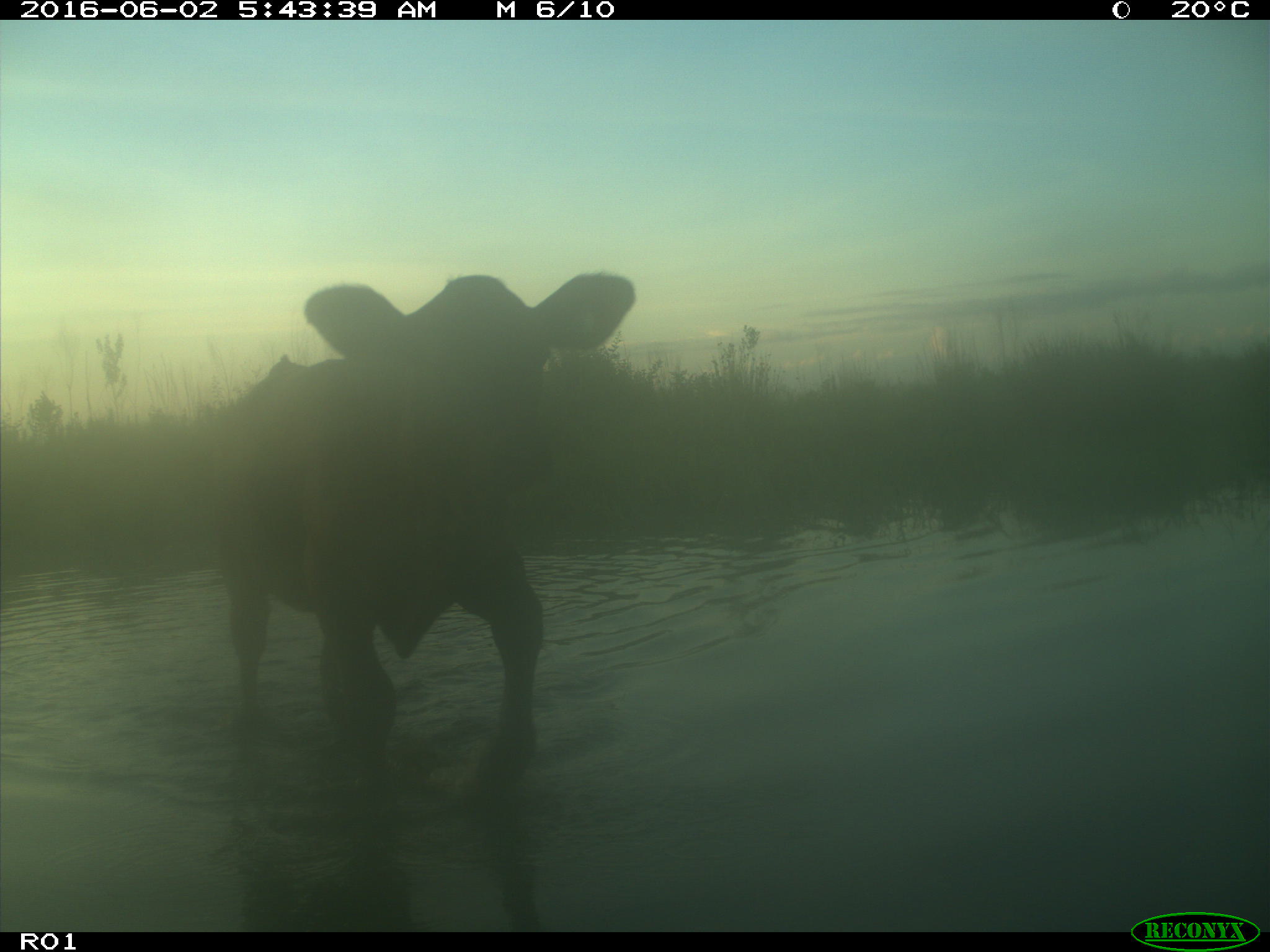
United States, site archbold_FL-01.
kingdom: Animalia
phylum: Chordata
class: Mammalia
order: Artiodactyla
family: Bovidae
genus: Bos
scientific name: Bos taurus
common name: domestic cow